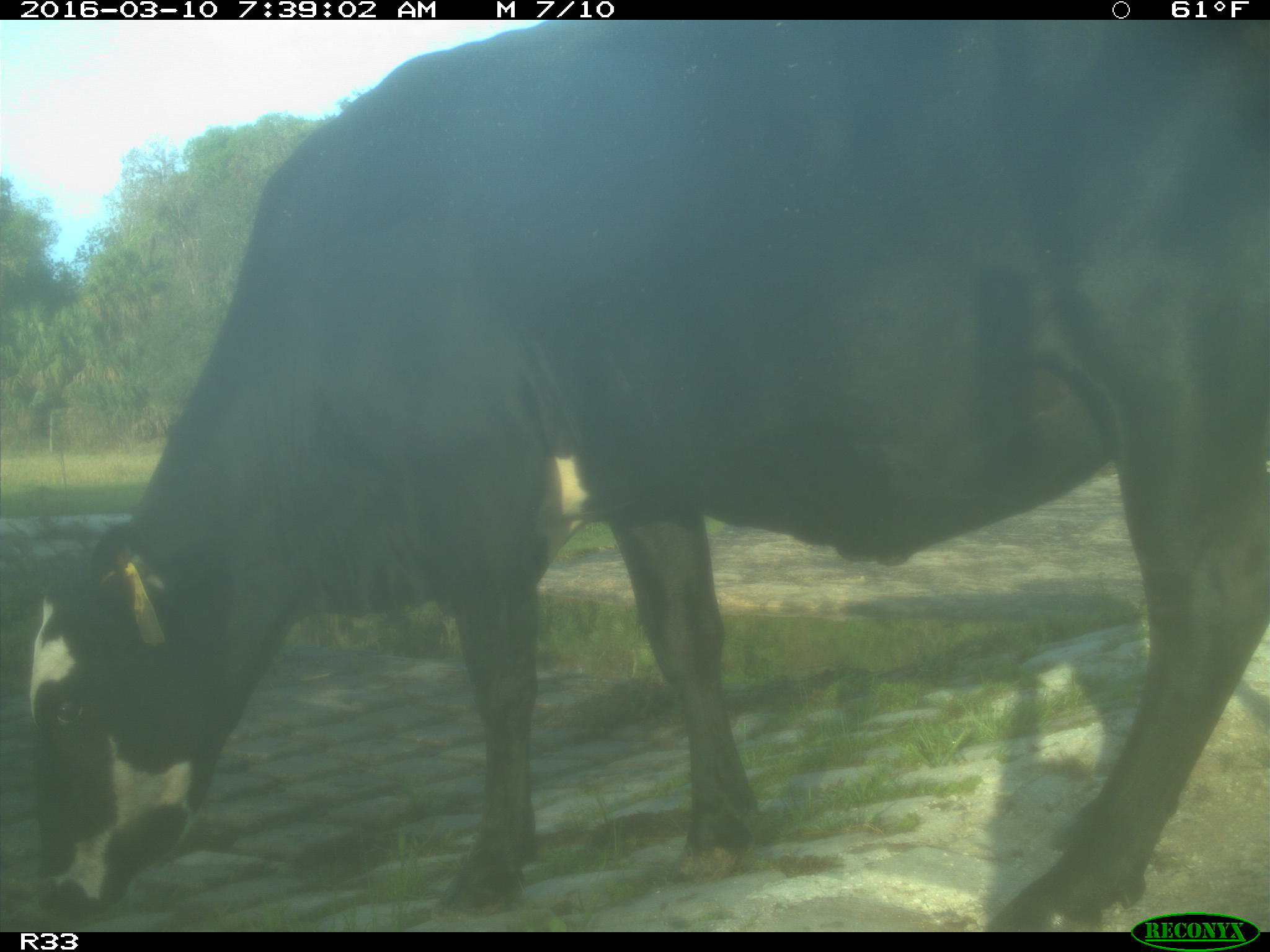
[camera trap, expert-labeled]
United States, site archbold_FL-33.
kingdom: Animalia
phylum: Chordata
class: Mammalia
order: Artiodactyla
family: Bovidae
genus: Bos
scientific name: Bos taurus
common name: domestic cow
Bos taurus (domestic cow).